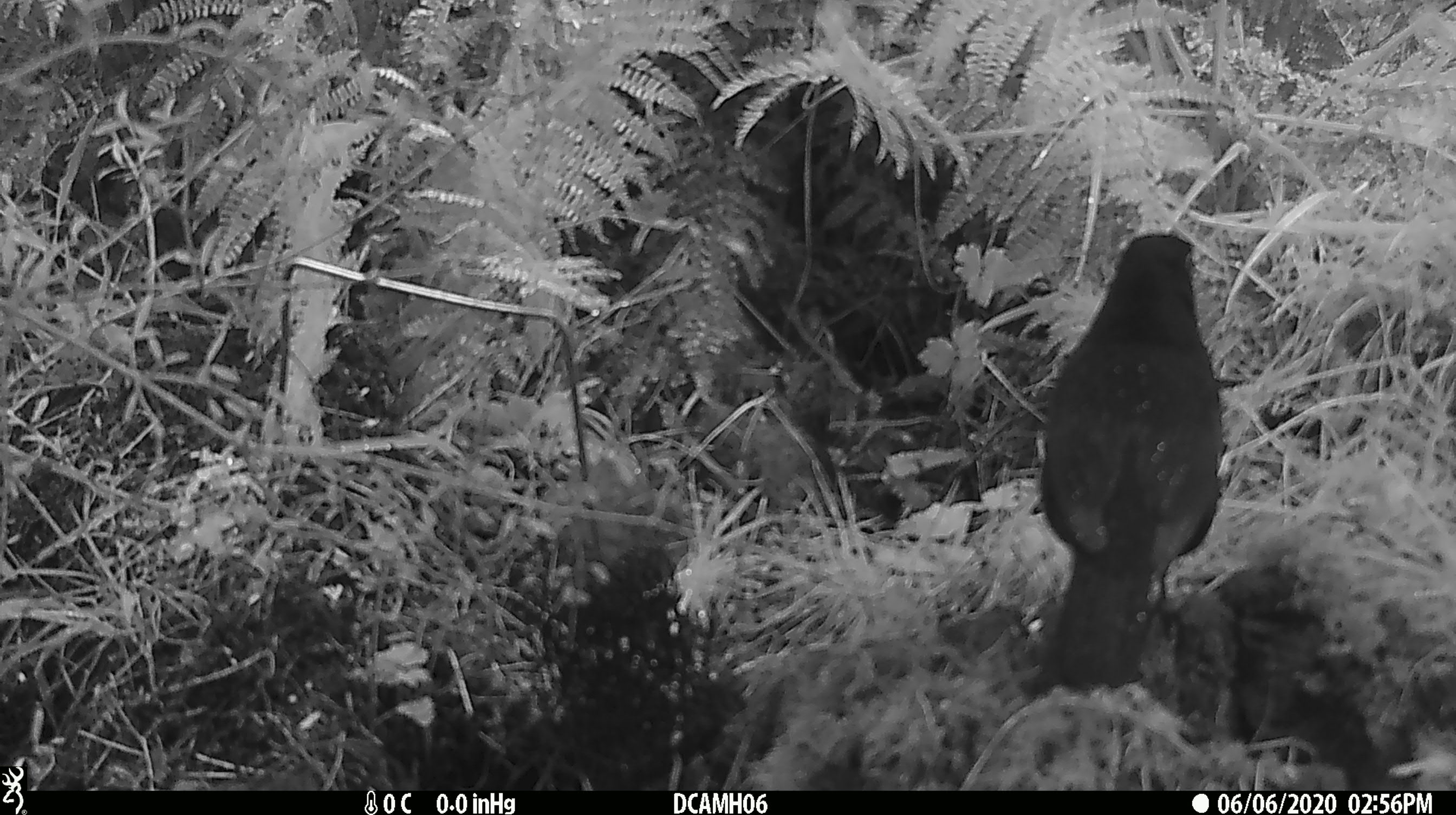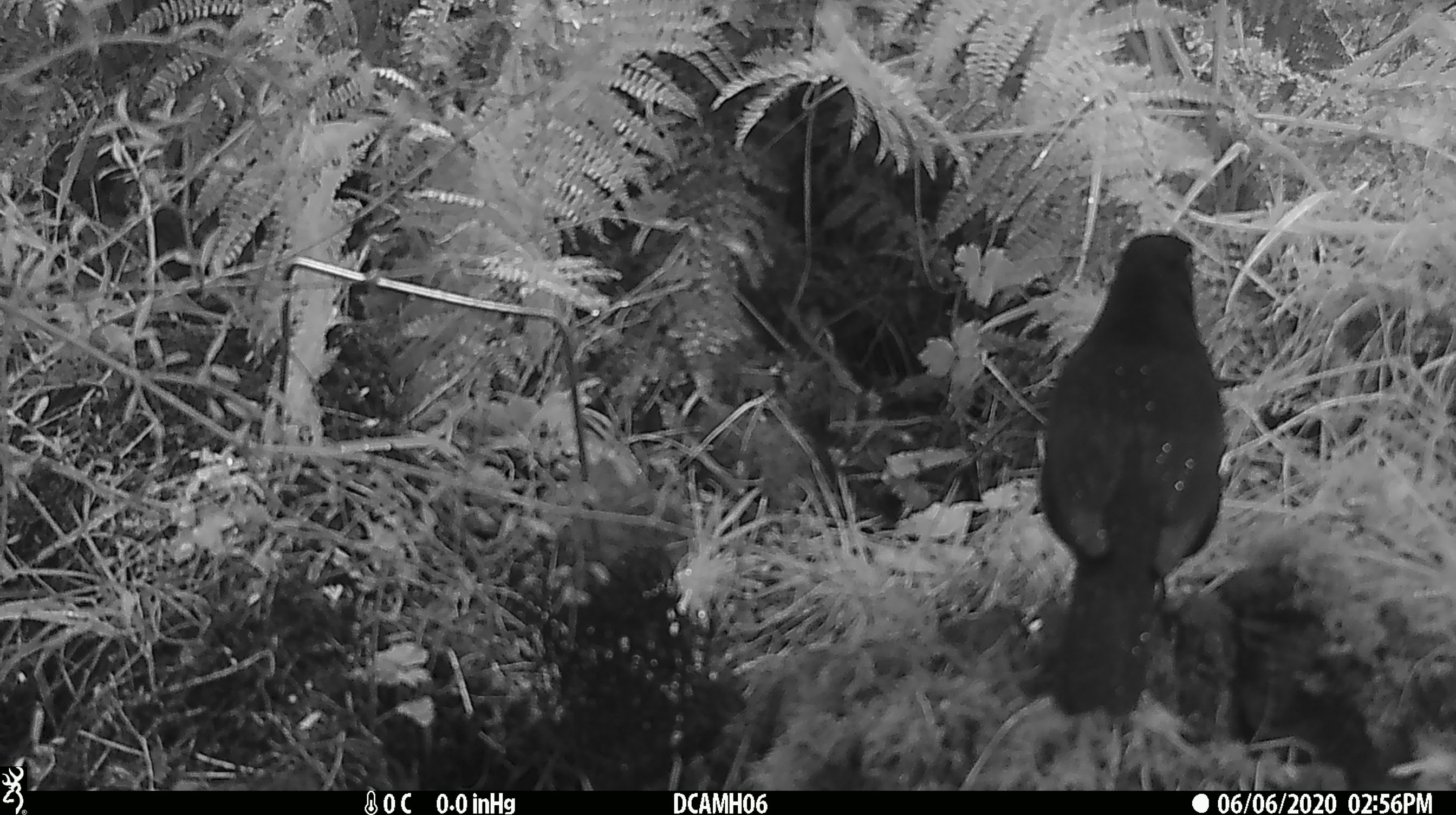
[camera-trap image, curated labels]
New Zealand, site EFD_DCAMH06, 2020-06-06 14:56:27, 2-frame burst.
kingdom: Animalia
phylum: Chordata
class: Aves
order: Passeriformes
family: Turdidae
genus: Turdus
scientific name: Turdus merula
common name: eurasian blackbird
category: blackbird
Blackbird (eurasian blackbird) (Turdus merula).